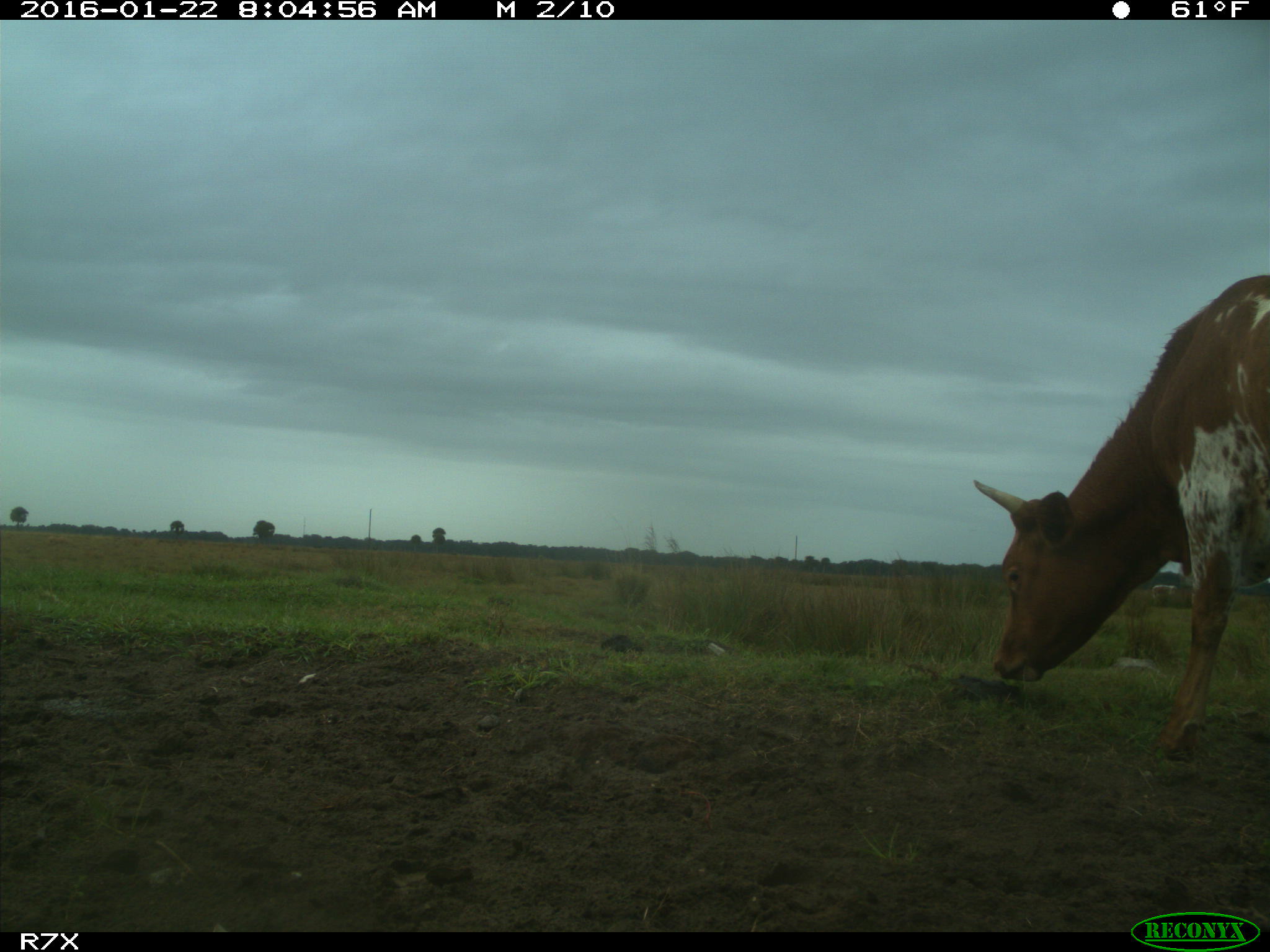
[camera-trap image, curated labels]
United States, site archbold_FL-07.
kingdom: Animalia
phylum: Chordata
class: Mammalia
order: Artiodactyla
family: Bovidae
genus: Bos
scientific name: Bos taurus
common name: domestic cow